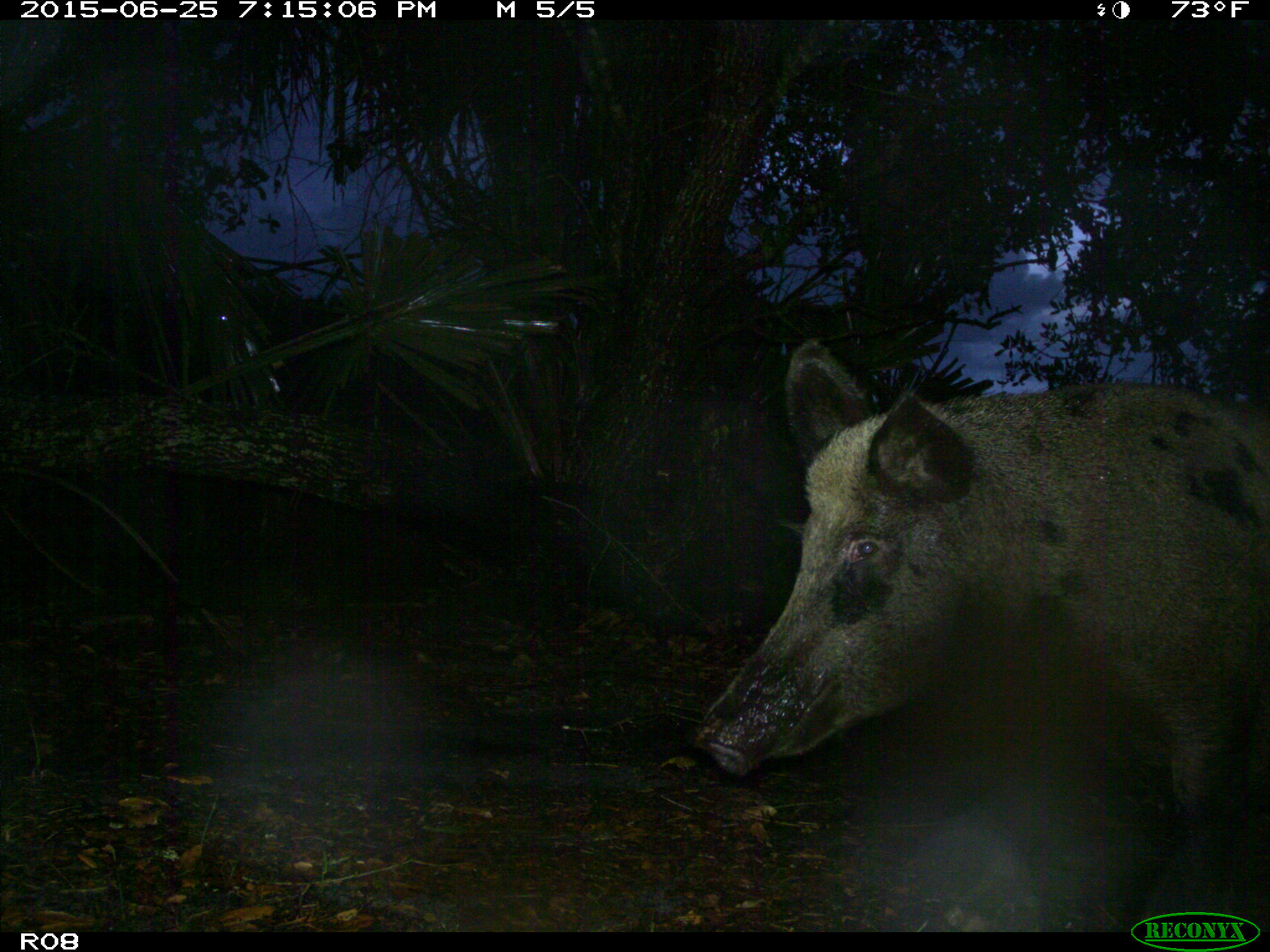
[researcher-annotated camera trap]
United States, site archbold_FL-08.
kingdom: Animalia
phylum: Chordata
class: Mammalia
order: Artiodactyla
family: Suidae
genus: Sus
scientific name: Sus scrofa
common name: wild boar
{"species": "Sus scrofa (wild boar)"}